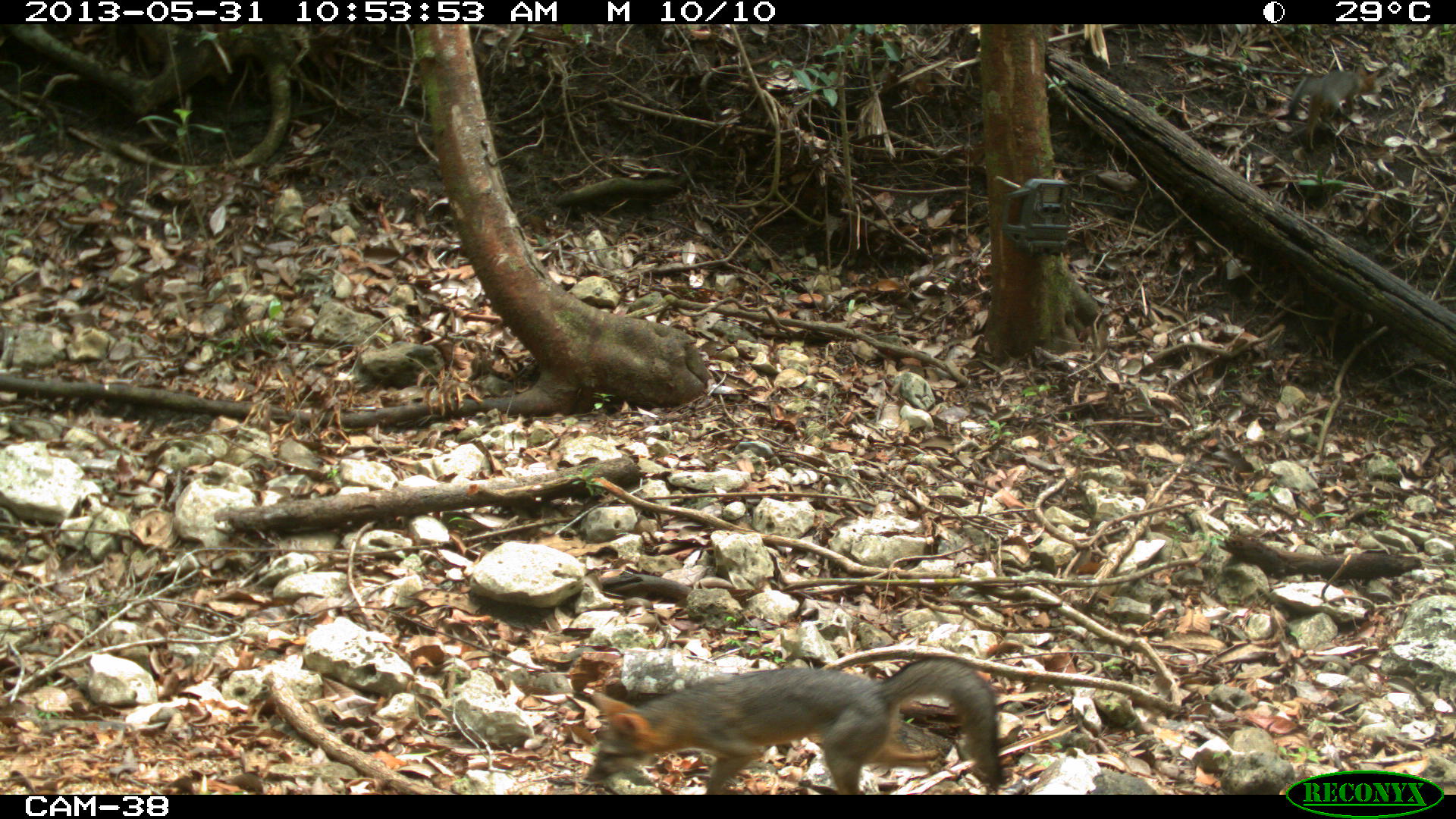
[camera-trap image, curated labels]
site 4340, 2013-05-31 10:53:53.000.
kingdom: Animalia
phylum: Chordata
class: Mammalia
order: Carnivora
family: Canidae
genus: Urocyon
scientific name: Urocyon cinereoargenteus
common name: gray fox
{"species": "Urocyon cinereoargenteus (gray fox)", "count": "3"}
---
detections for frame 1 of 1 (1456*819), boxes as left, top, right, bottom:
urocyon cinereoargenteus: 575, 651, 1013, 792